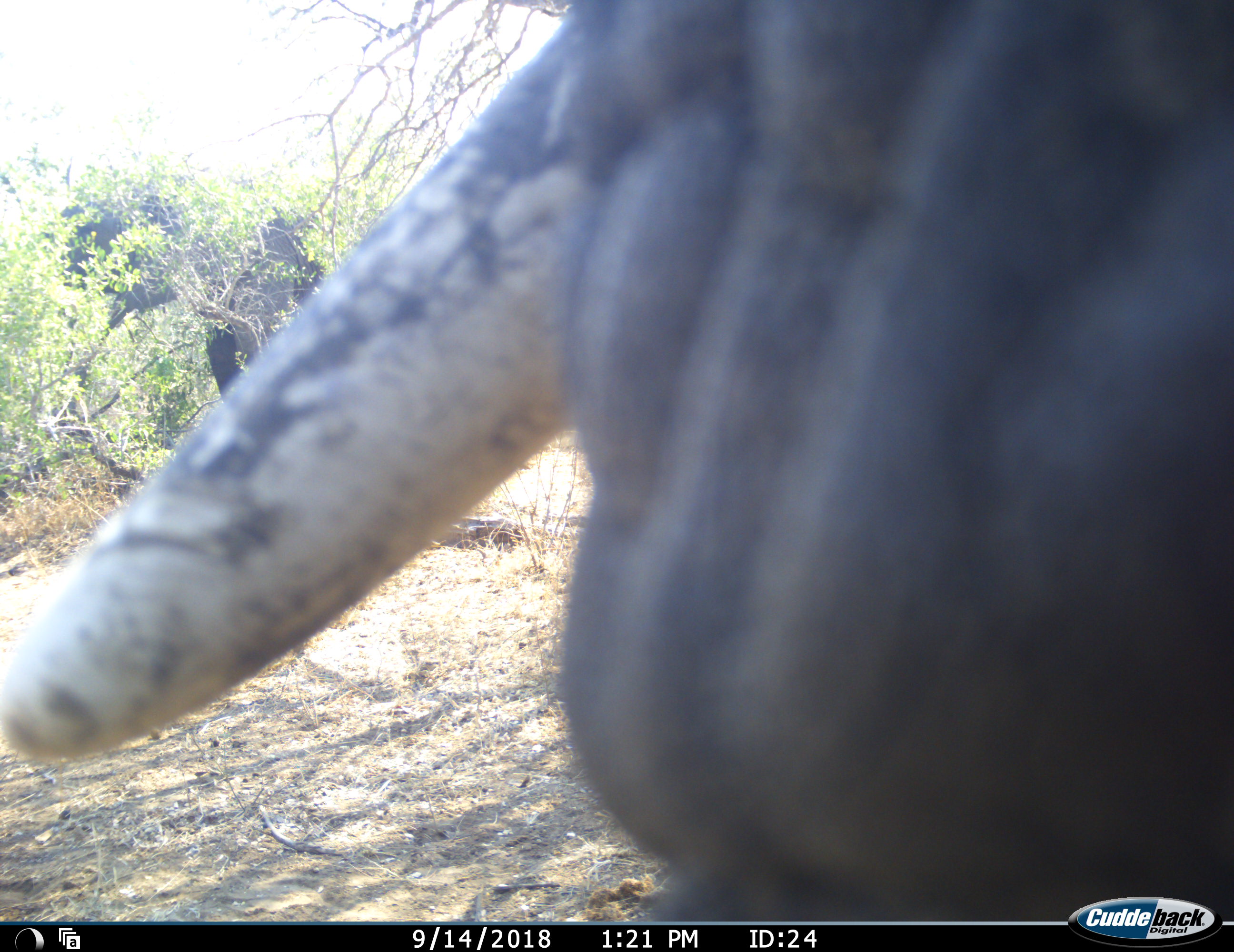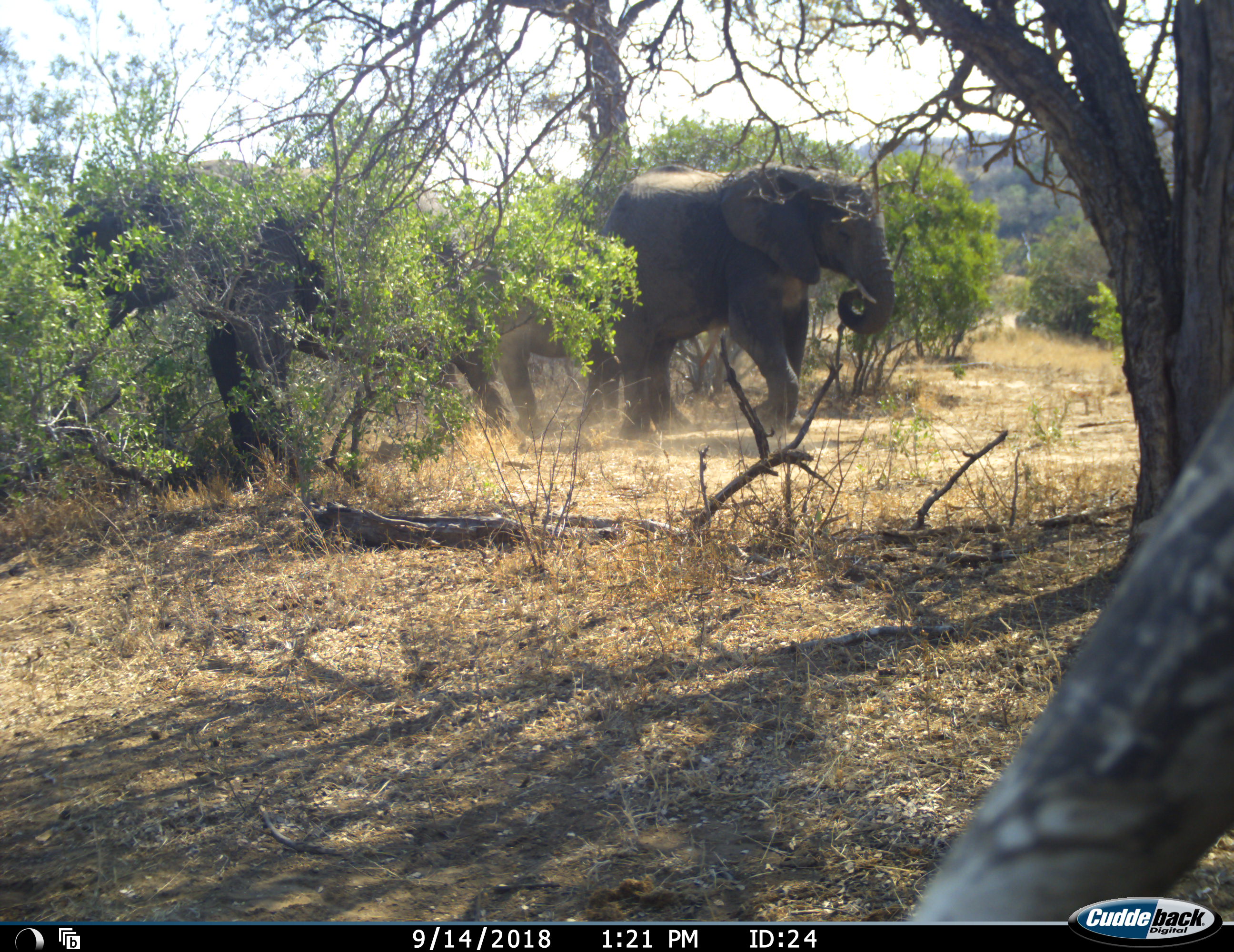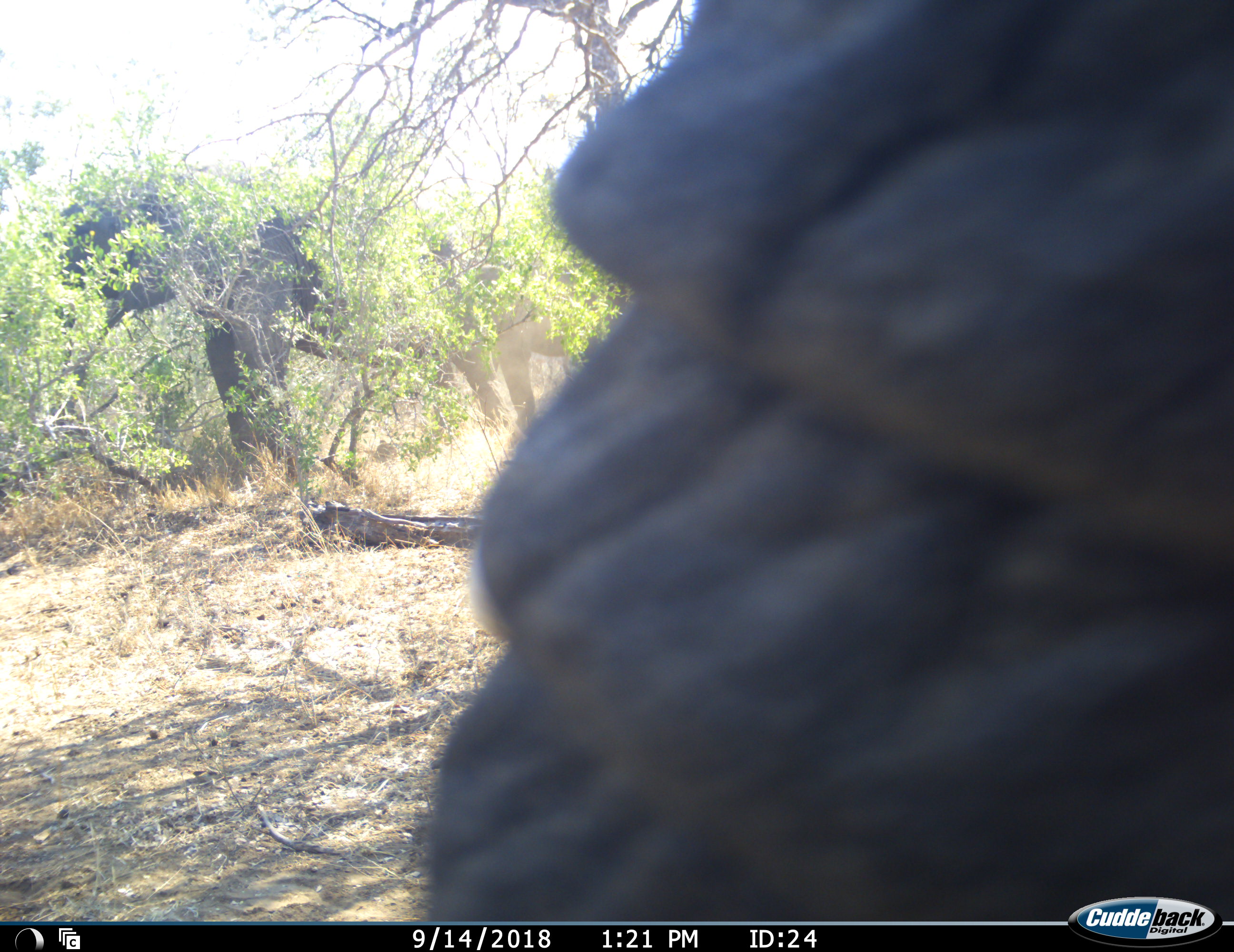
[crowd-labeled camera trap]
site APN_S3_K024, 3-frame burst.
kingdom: Animalia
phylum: Chordata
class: Mammalia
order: Proboscidea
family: Elephantidae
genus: Loxodonta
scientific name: Loxodonta africana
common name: african bush elephant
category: elephant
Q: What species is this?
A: Elephant (african bush elephant) (Loxodonta africana).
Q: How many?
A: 4.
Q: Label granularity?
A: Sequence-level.